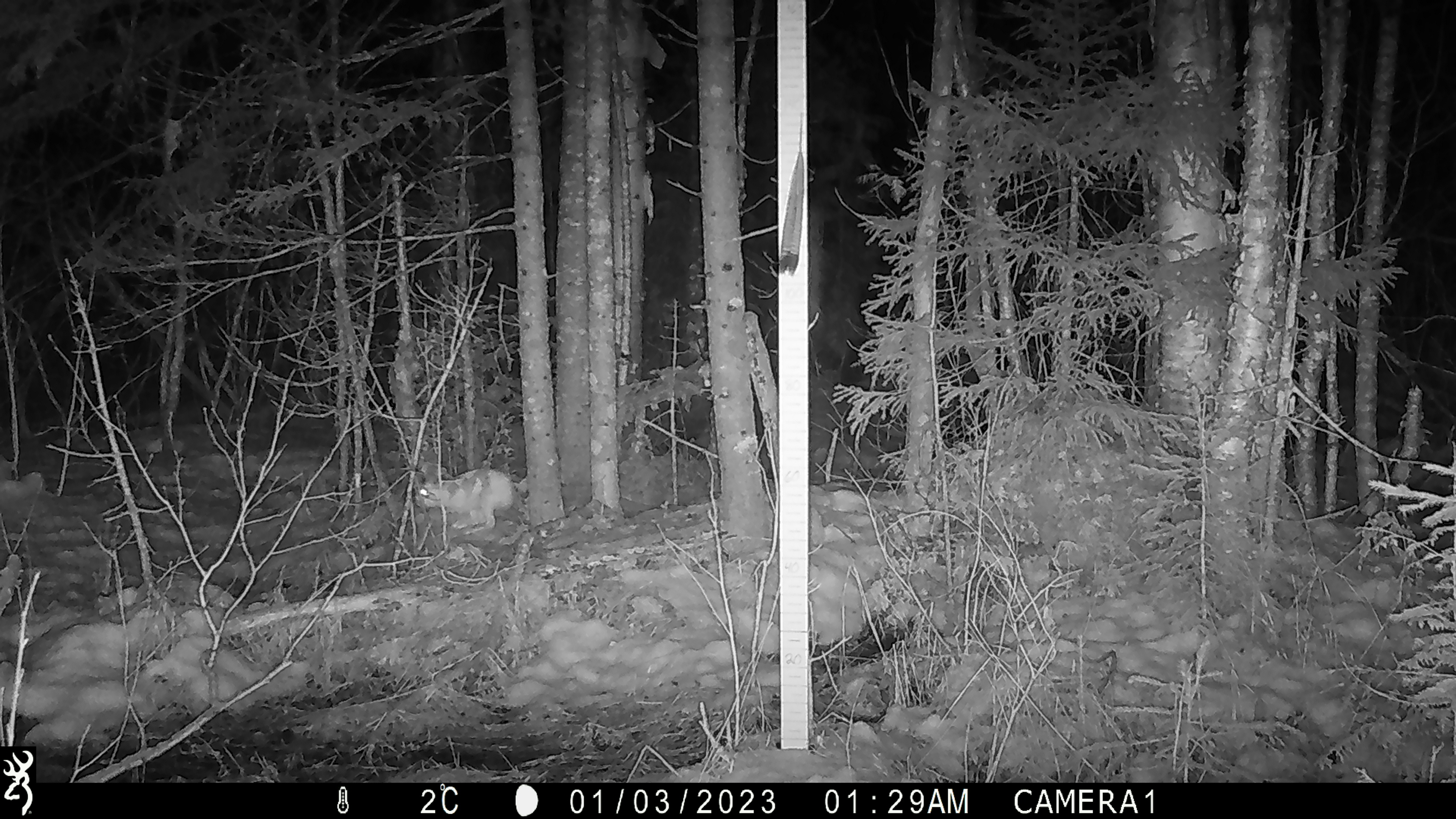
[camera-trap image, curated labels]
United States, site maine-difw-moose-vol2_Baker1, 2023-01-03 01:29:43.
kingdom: Animalia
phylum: Chordata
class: Mammalia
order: Lagomorpha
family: Leporidae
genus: Lepus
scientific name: Lepus americanus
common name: snowshoe hare